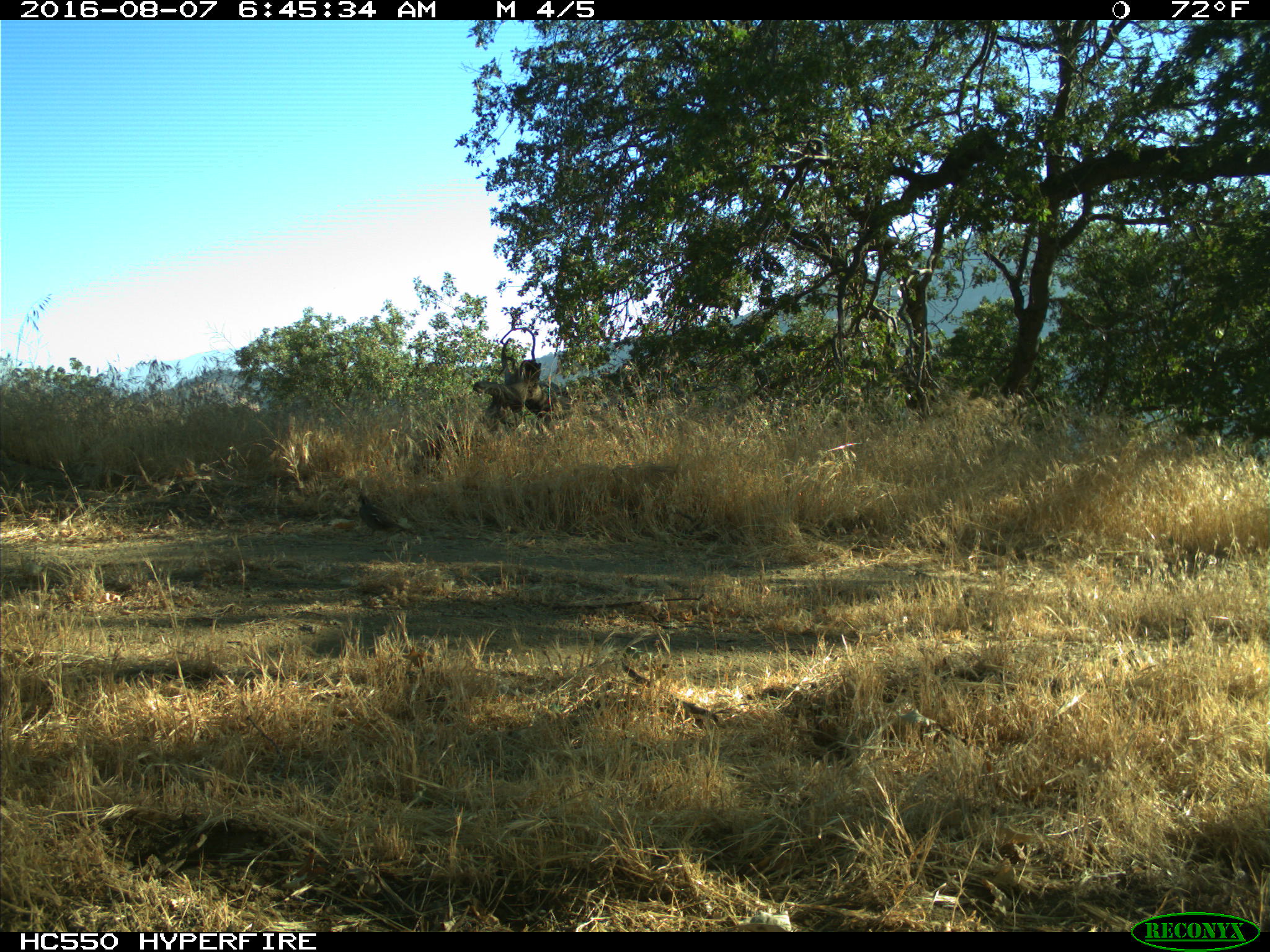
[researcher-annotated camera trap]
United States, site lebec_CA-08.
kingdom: Animalia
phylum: Chordata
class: Aves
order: Galliformes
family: Odontophoridae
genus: Callipepla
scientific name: Callipepla californica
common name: california quail